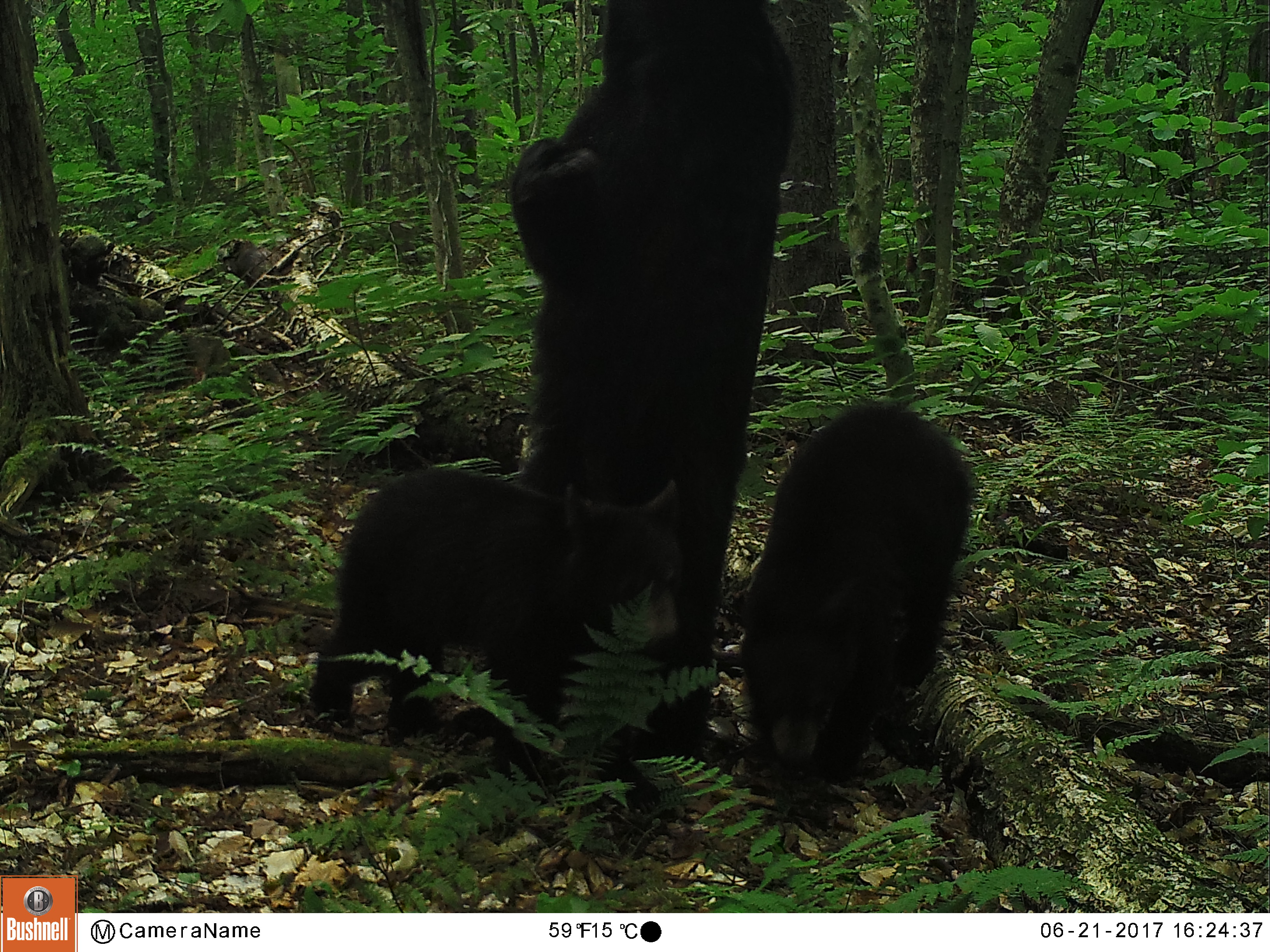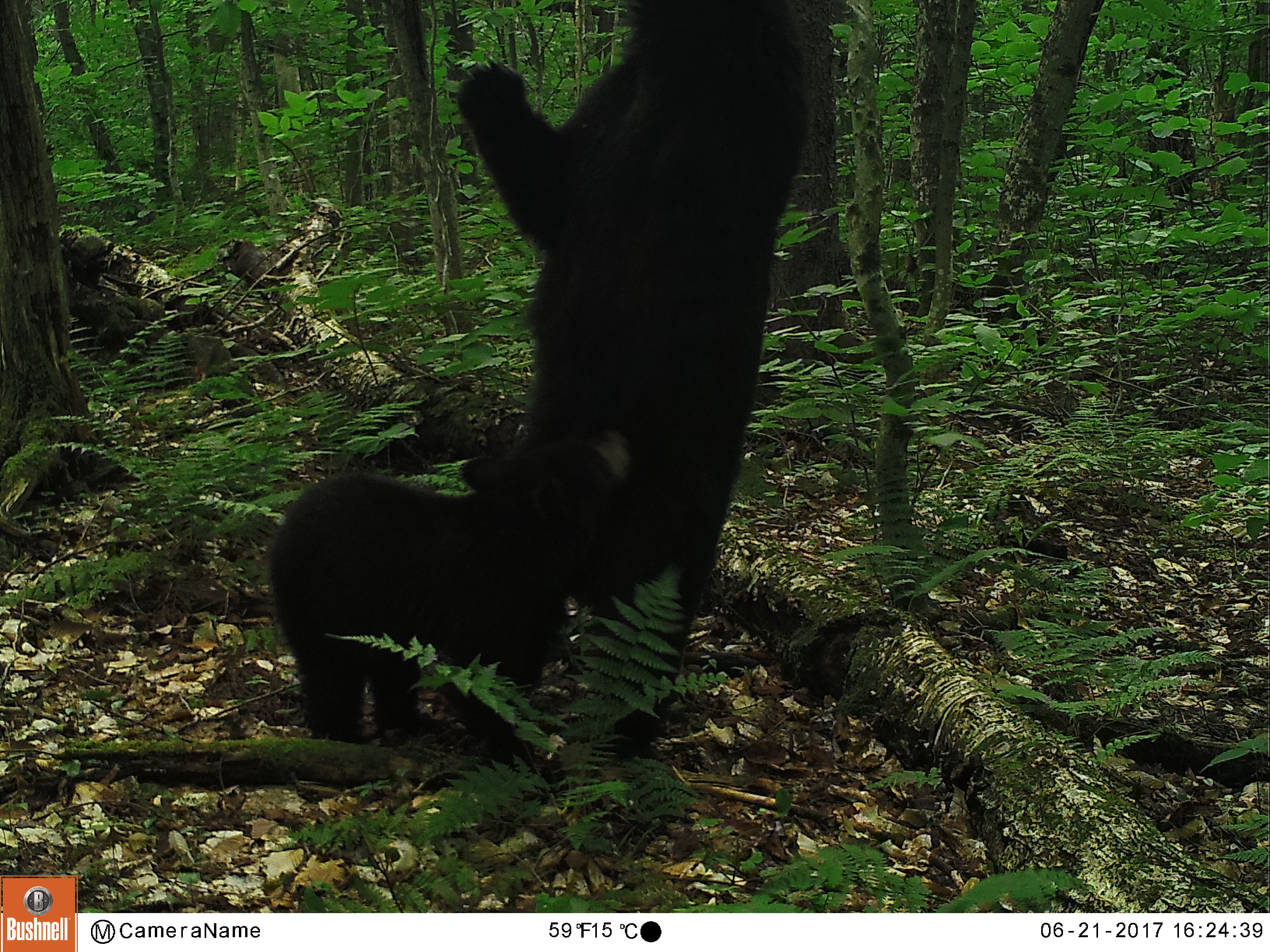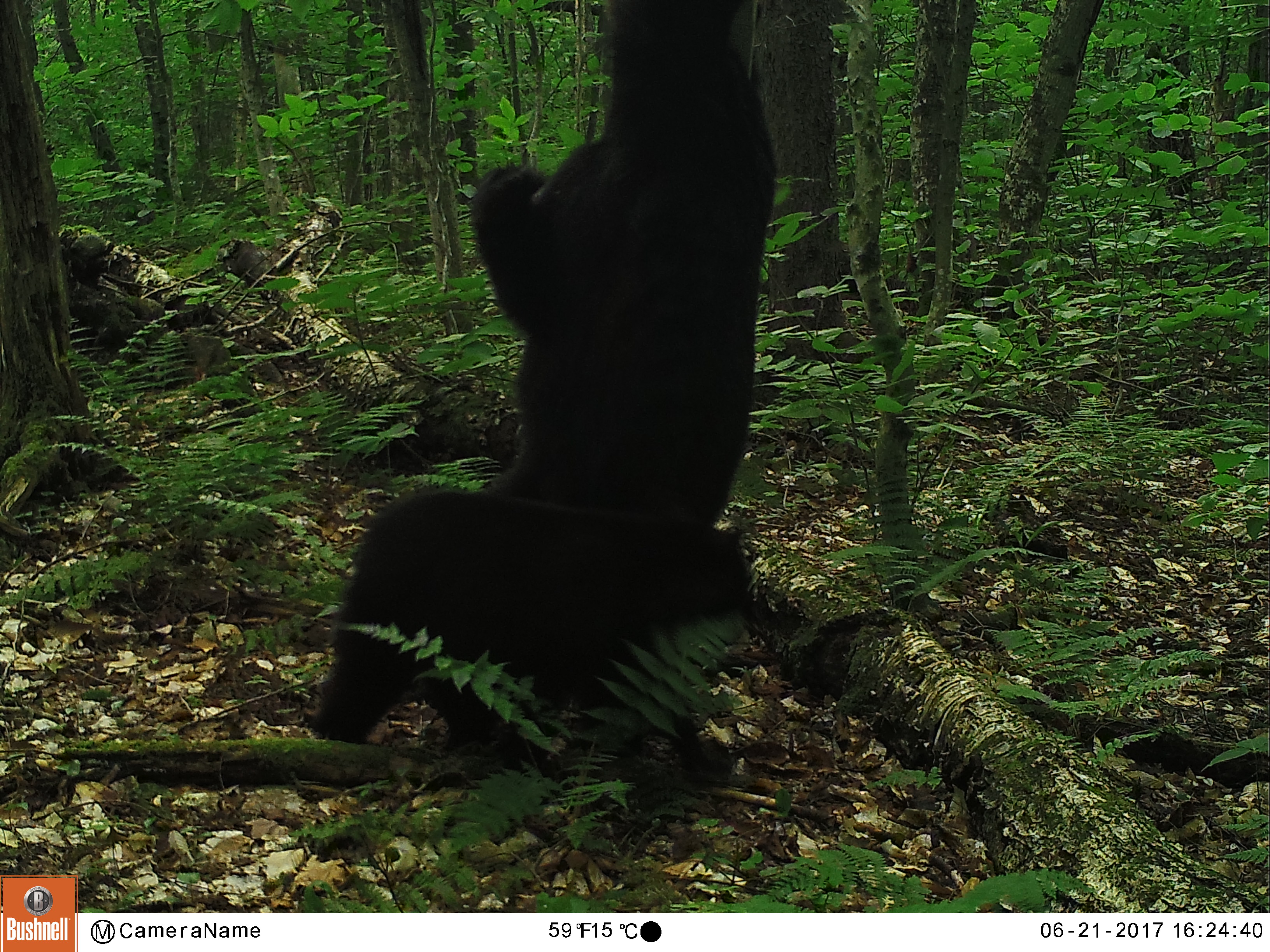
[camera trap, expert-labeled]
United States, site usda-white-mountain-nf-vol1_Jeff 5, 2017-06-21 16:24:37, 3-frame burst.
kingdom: Animalia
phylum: Chordata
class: Mammalia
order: Carnivora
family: Ursidae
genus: Ursus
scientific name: Ursus americanus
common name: black bear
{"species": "black bear (Ursus americanus)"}